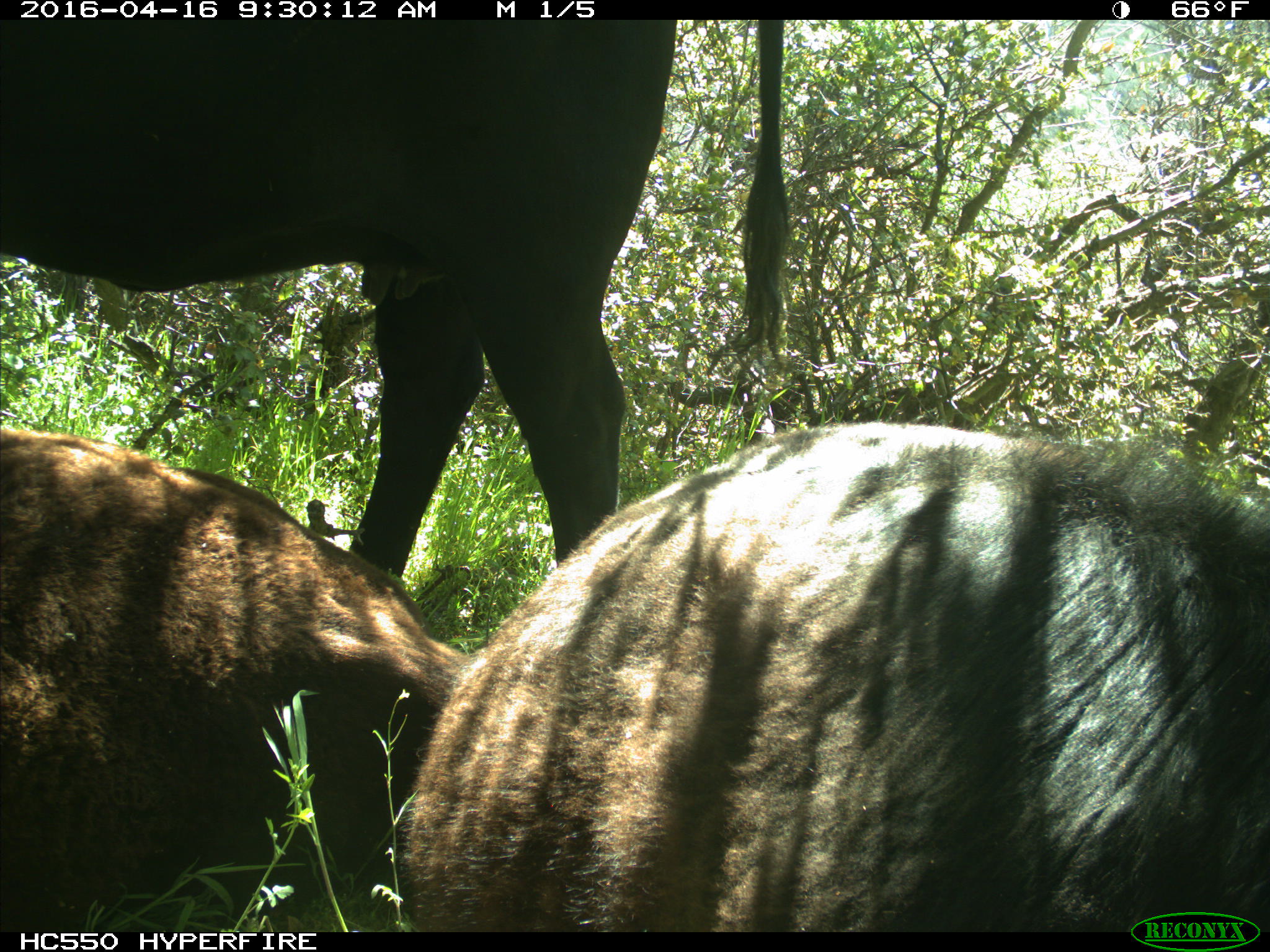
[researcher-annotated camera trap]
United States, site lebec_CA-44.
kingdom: Animalia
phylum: Chordata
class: Mammalia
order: Artiodactyla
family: Bovidae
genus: Bos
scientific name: Bos taurus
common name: domestic cow